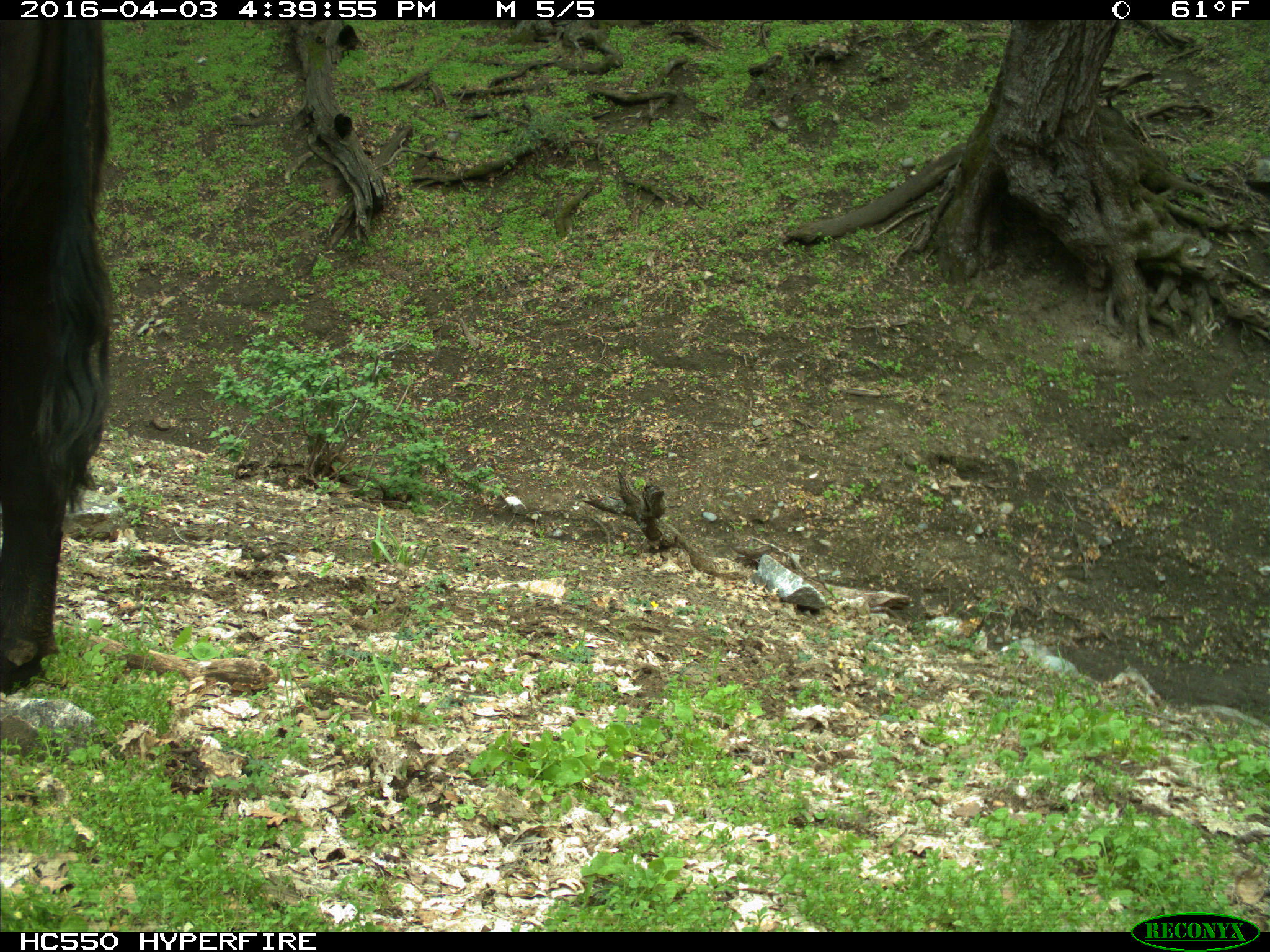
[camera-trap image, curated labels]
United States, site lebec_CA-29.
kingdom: Animalia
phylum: Chordata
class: Mammalia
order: Artiodactyla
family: Bovidae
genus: Bos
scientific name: Bos taurus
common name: domestic cow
Bos taurus (domestic cow).